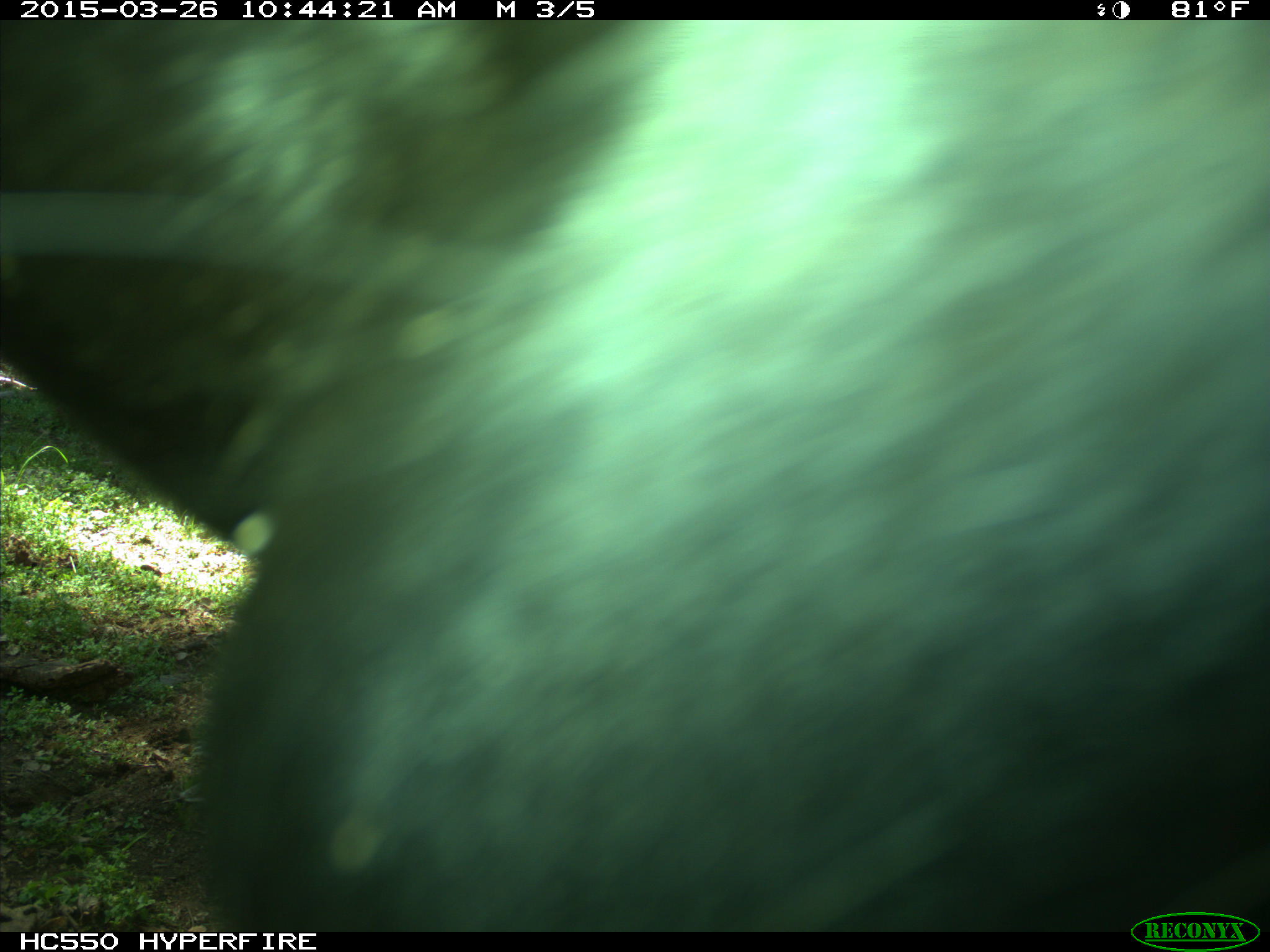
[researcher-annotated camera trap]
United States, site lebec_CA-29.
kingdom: Animalia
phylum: Chordata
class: Mammalia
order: Artiodactyla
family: Bovidae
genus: Bos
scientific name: Bos taurus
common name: domestic cow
Bos taurus (domestic cow).